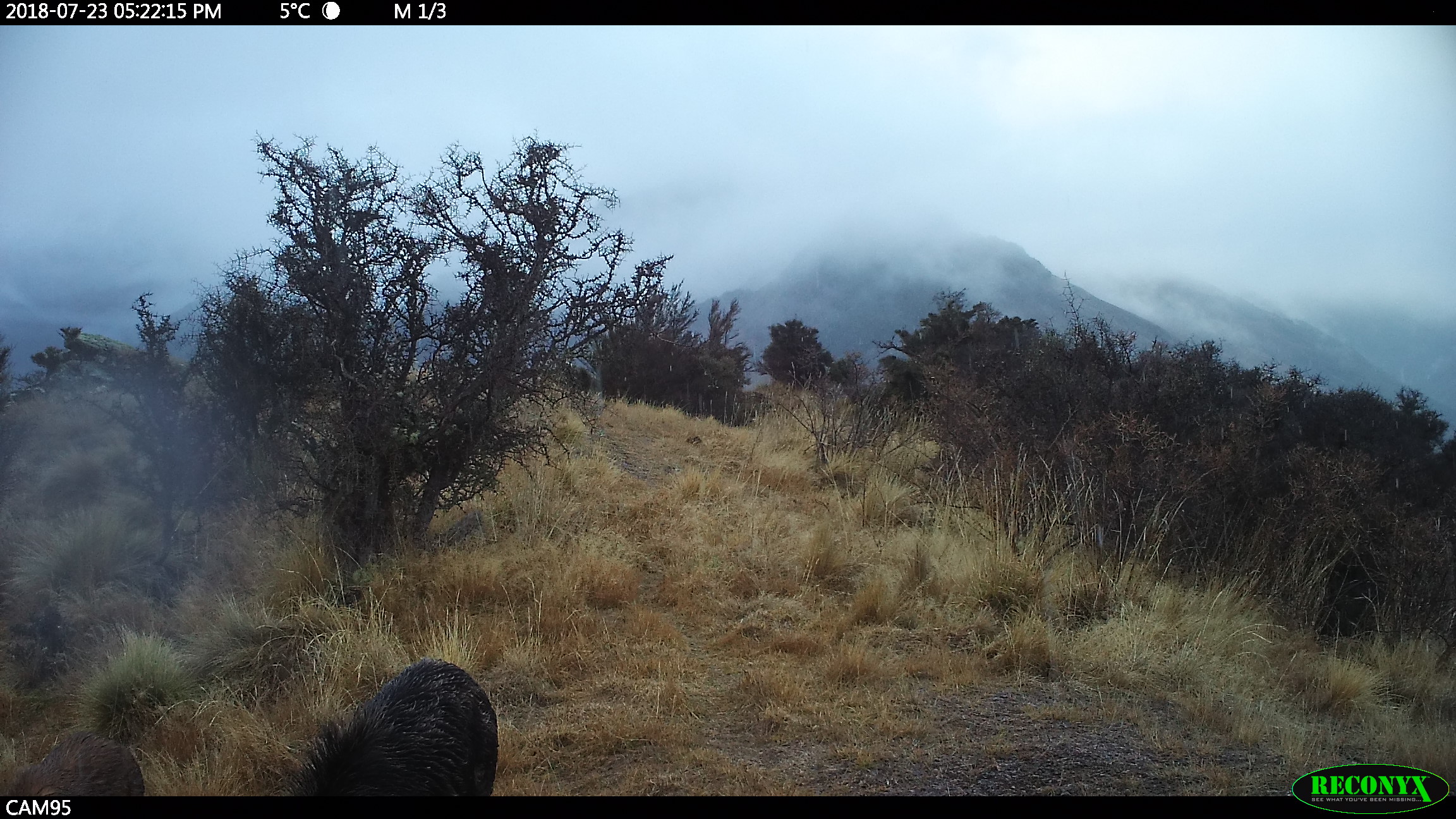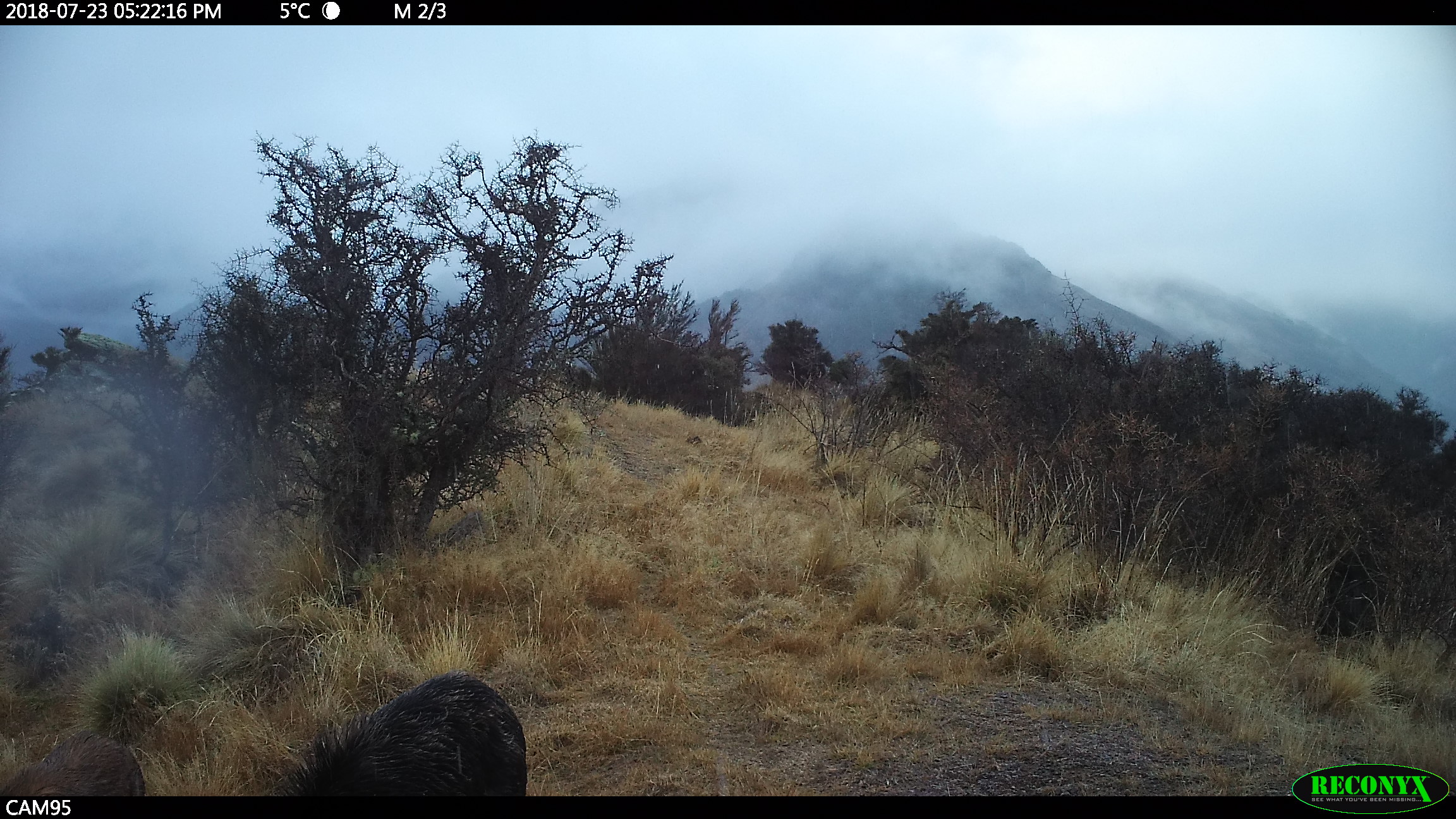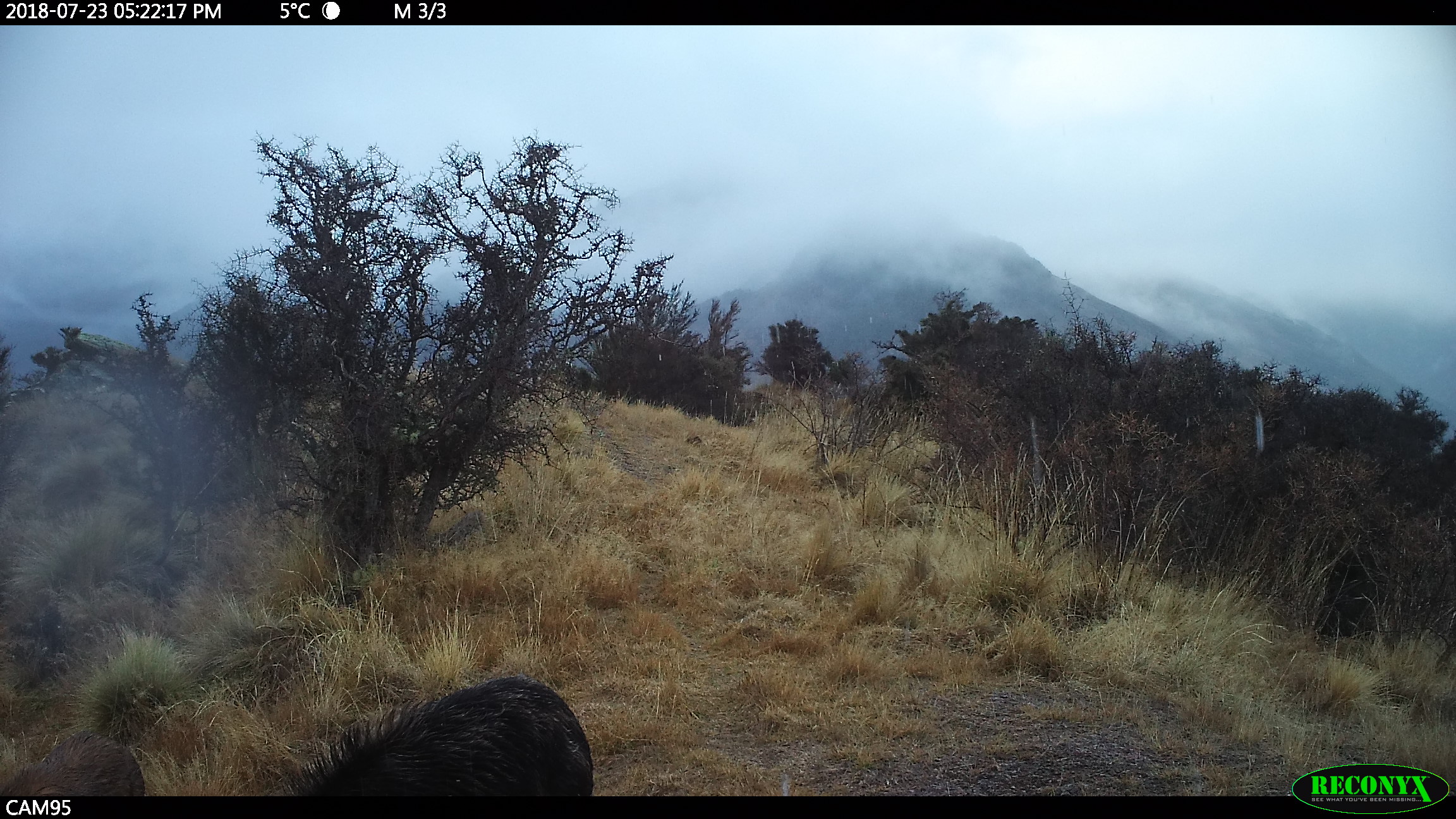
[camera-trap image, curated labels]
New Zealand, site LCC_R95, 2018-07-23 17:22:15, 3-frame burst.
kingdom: Animalia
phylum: Chordata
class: Mammalia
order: Artiodactyla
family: Suidae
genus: Sus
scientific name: Sus scrofa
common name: pig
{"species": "pig (Sus scrofa)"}